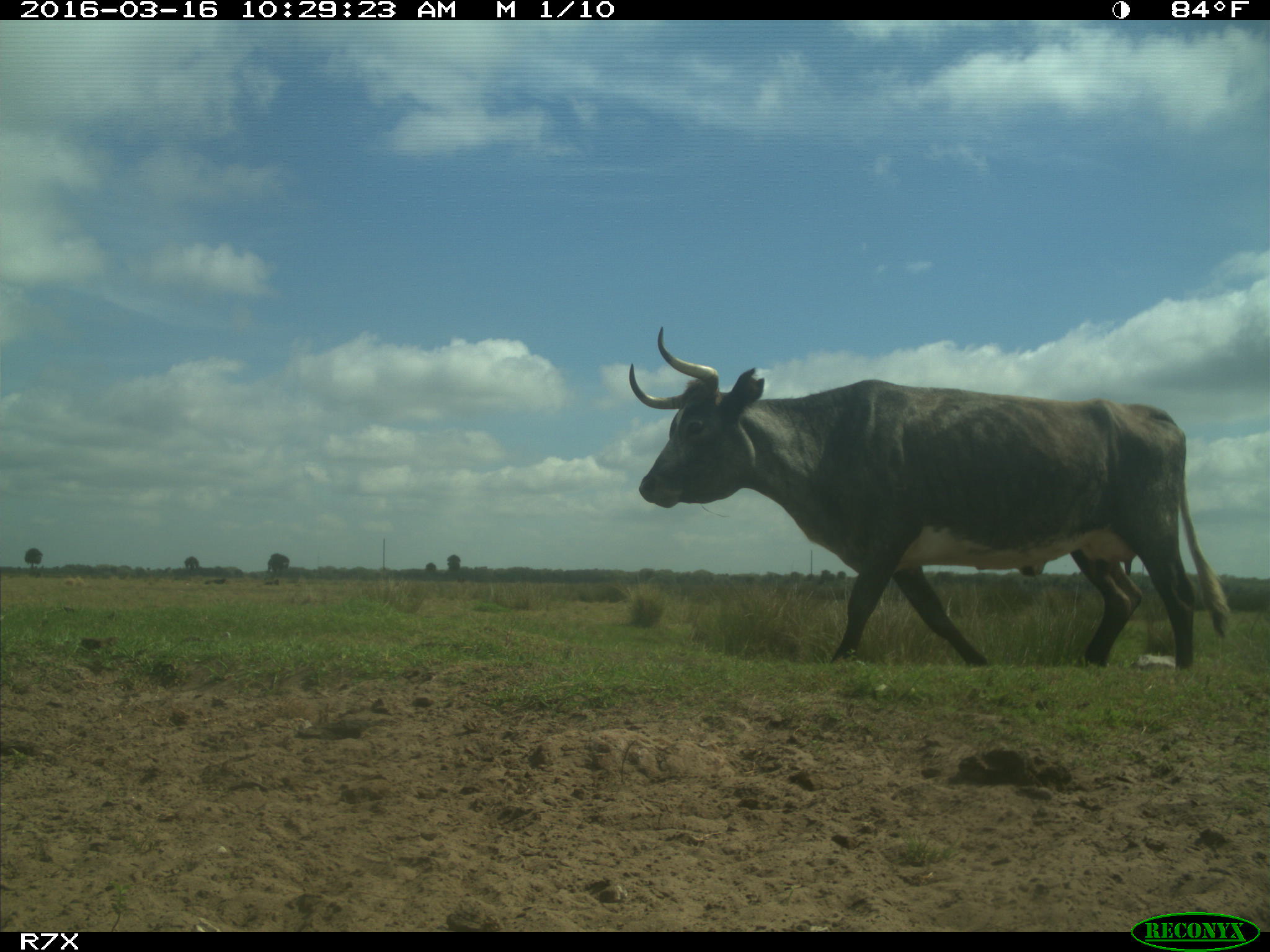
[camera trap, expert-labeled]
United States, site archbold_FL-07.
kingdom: Animalia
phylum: Chordata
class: Mammalia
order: Artiodactyla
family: Bovidae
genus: Bos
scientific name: Bos taurus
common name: domestic cow